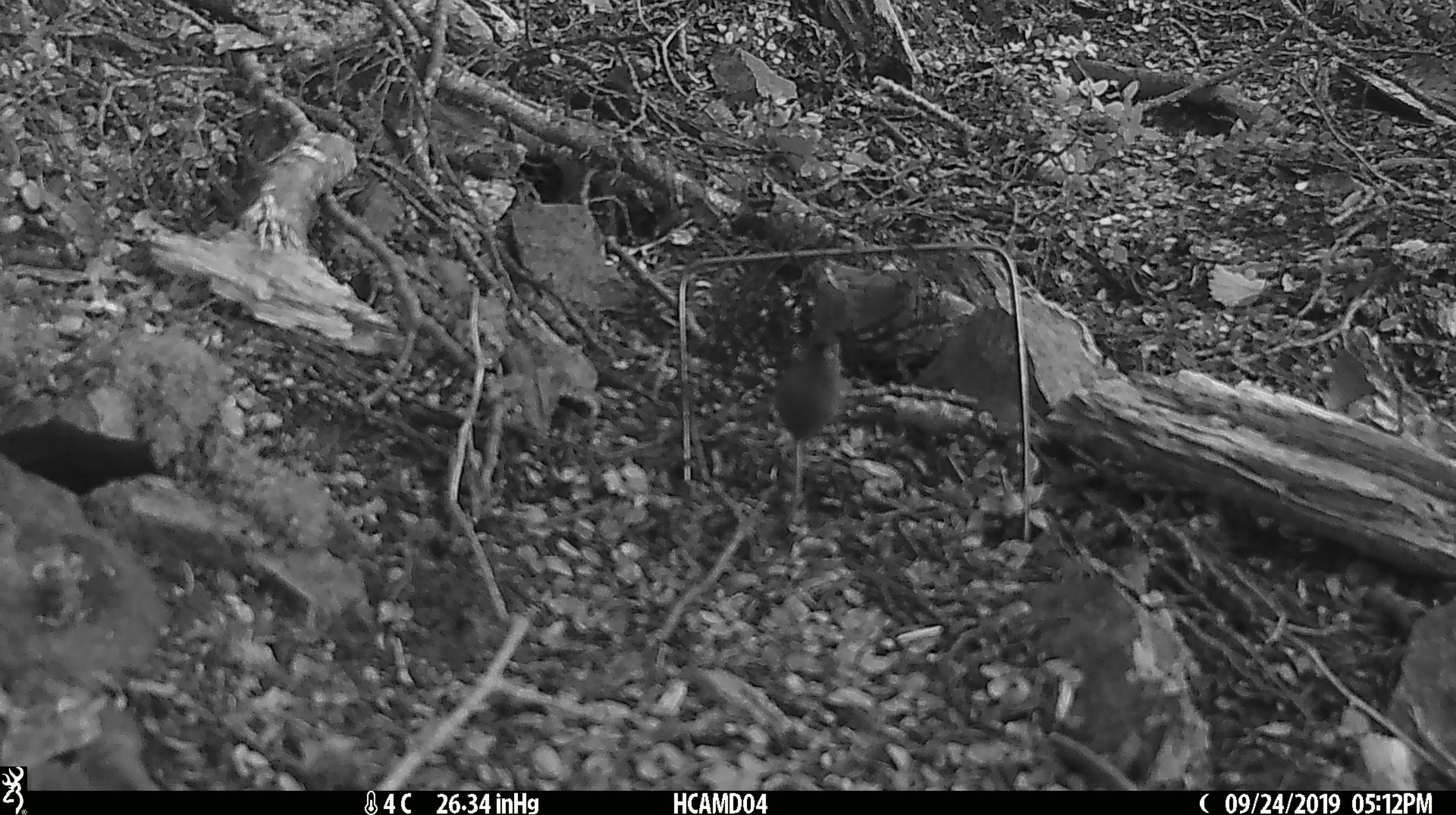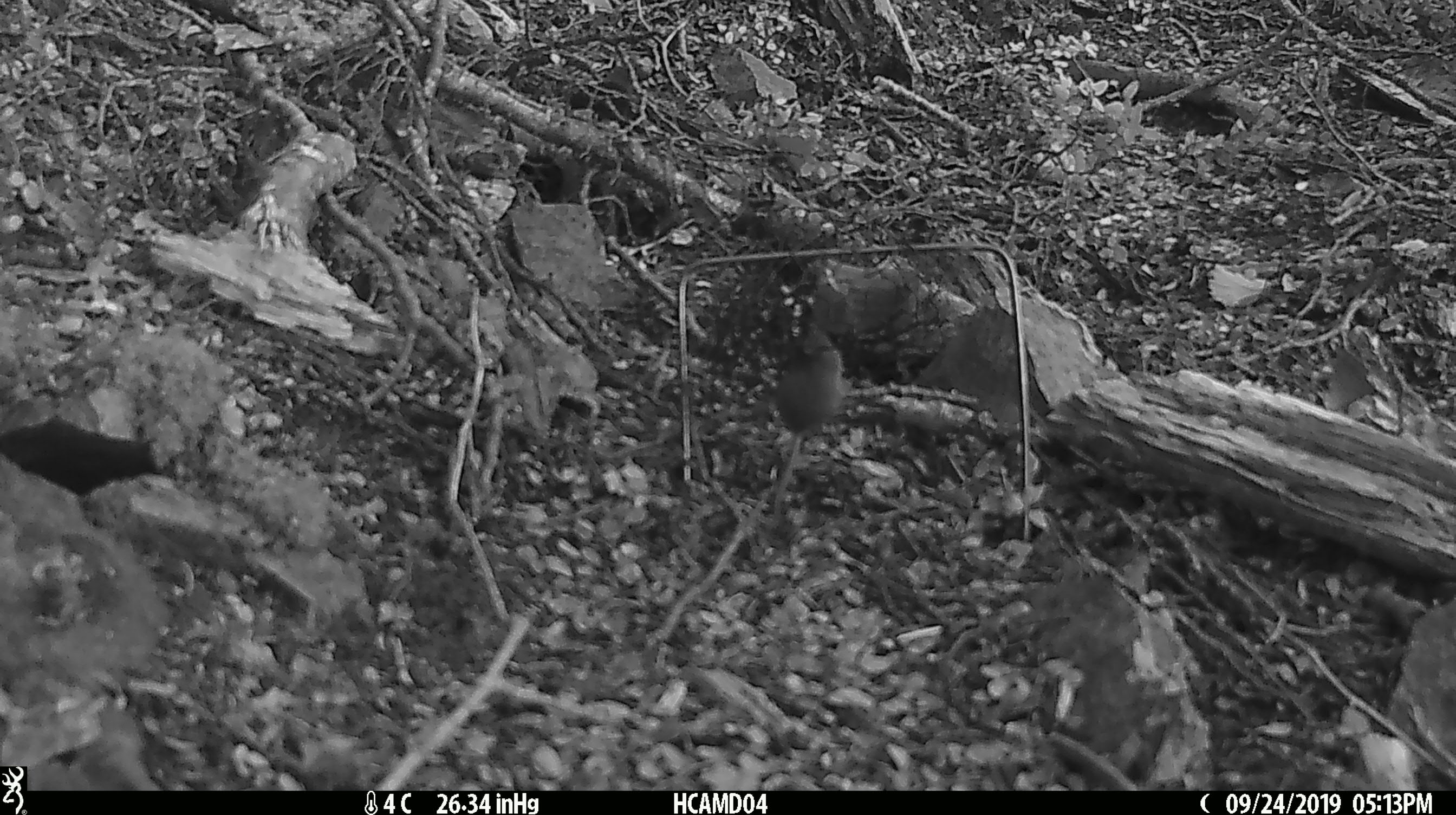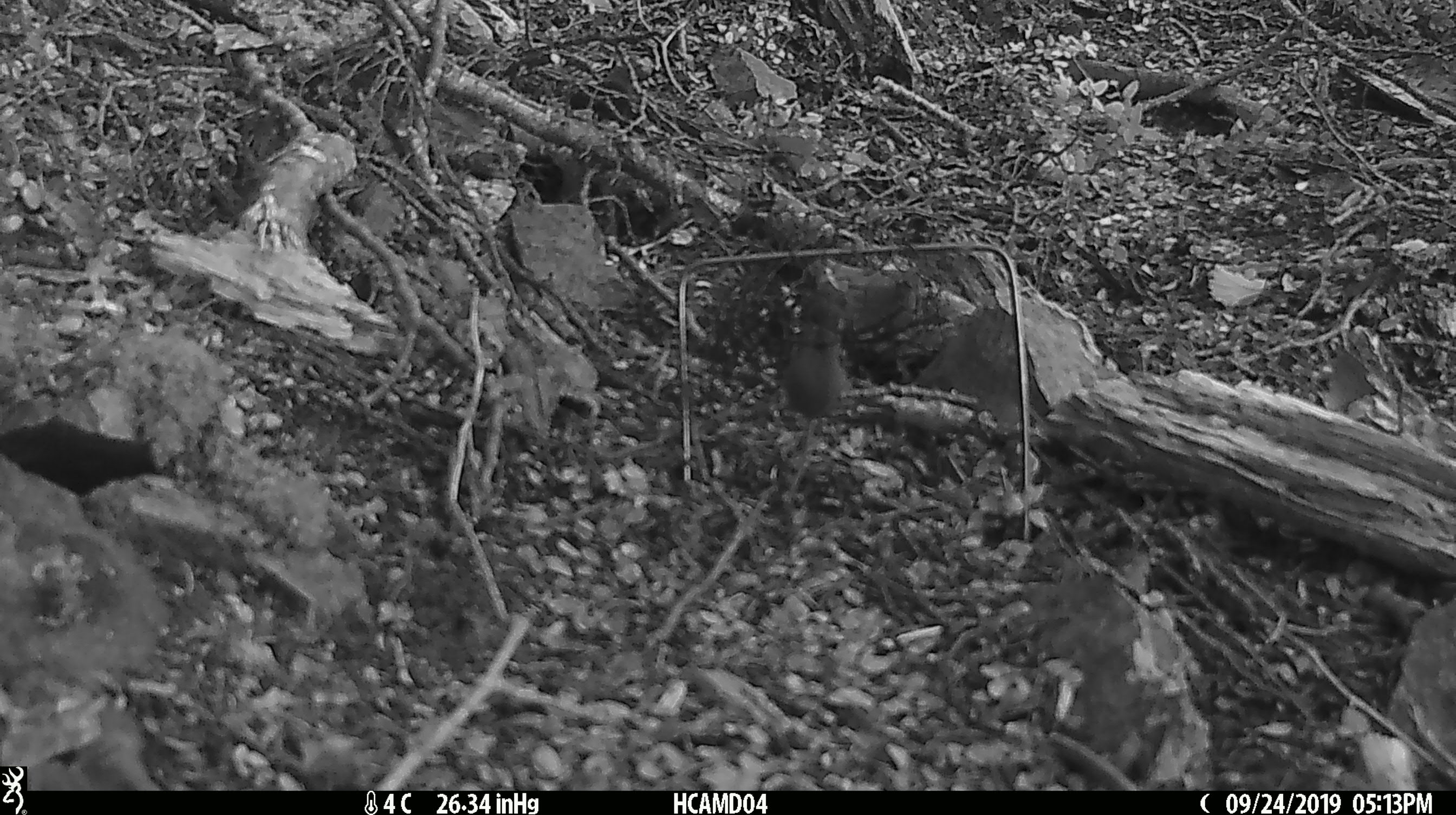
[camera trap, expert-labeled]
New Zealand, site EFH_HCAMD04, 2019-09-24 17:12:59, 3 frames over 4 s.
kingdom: Animalia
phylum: Chordata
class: Mammalia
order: Rodentia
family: Muridae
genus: Mus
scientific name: Mus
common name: mouse